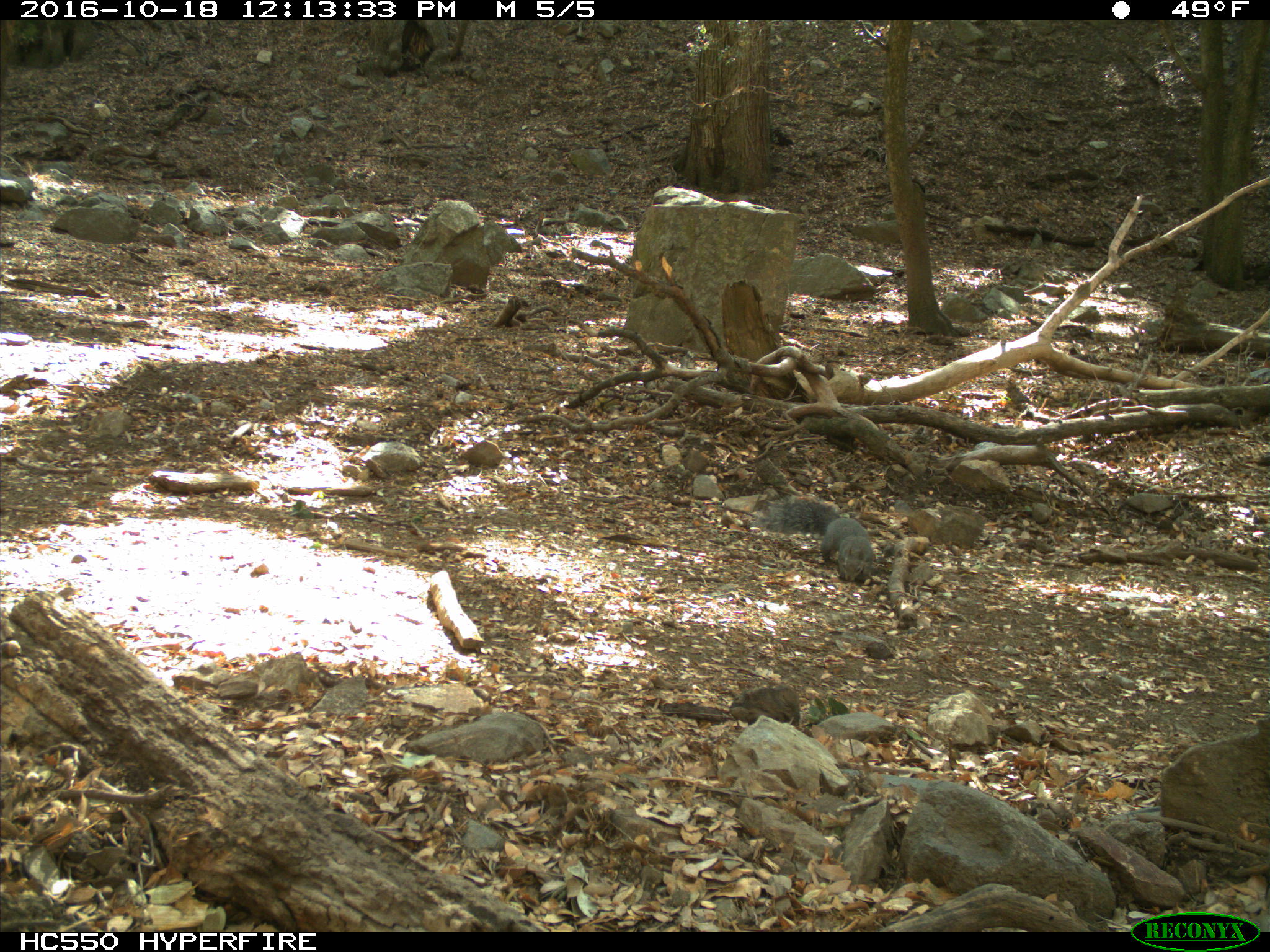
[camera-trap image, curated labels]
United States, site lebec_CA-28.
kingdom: Animalia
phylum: Chordata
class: Mammalia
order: Rodentia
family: Sciuridae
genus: Sciurus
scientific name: Sciurus carolinensis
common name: eastern gray squirrel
Sciurus carolinensis (eastern gray squirrel).